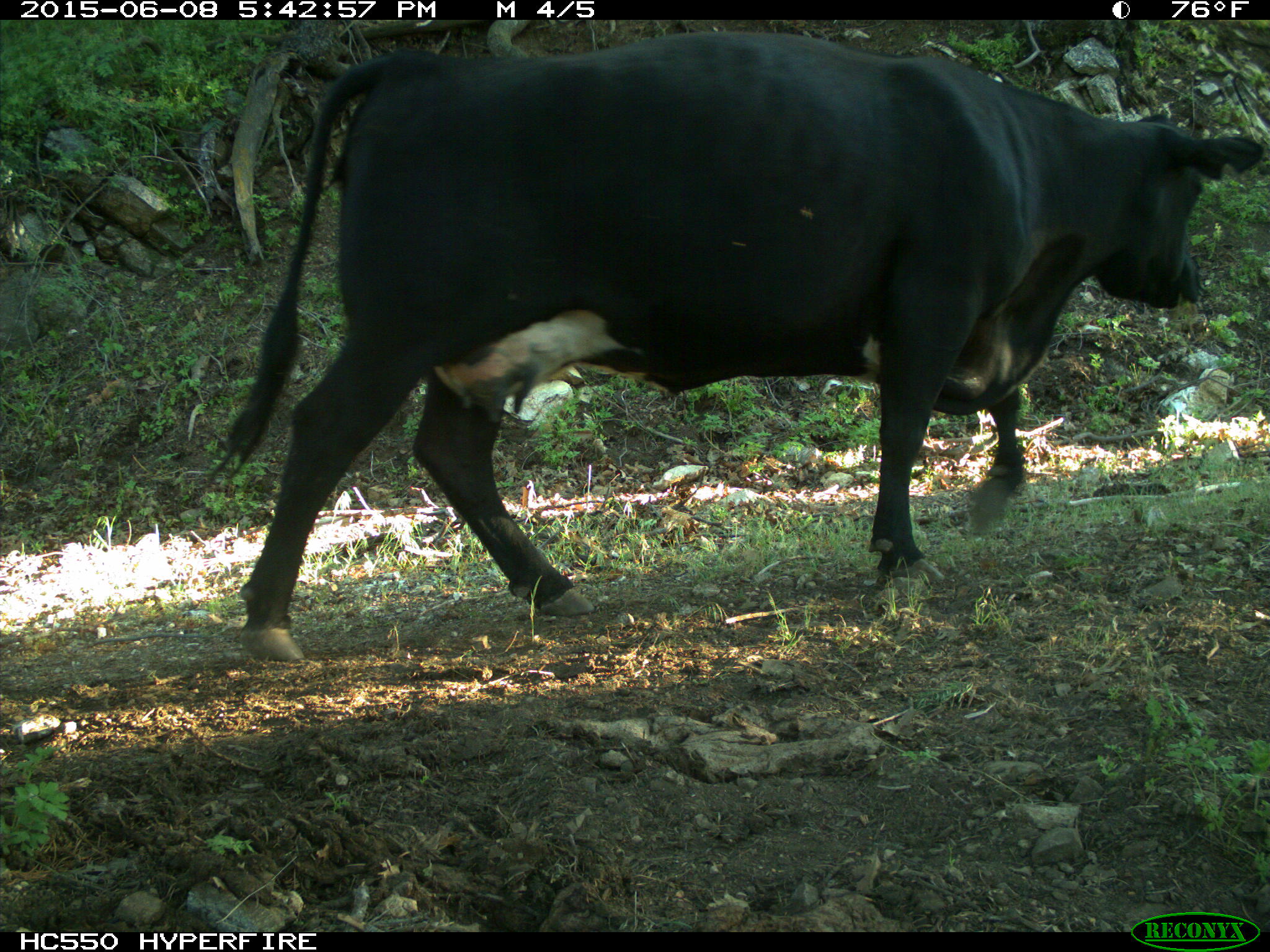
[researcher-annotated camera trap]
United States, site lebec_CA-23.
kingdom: Animalia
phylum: Chordata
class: Mammalia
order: Artiodactyla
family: Bovidae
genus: Bos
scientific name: Bos taurus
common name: domestic cow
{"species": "Bos taurus (domestic cow)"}